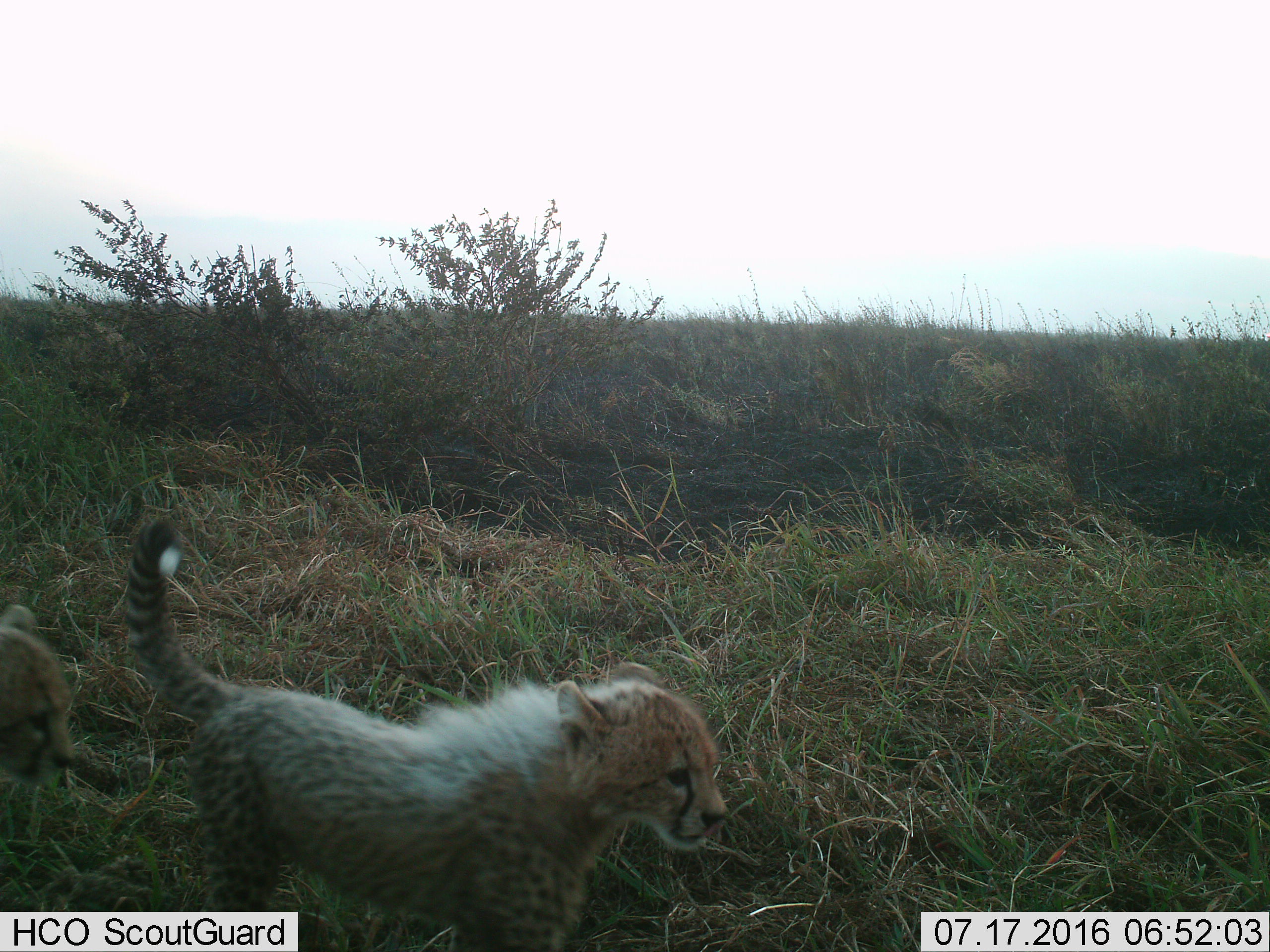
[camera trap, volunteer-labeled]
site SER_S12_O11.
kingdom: Animalia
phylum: Chordata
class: Mammalia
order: Carnivora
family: Felidae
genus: Acinonyx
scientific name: Acinonyx jubatus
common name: cheetah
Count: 2.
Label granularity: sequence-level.